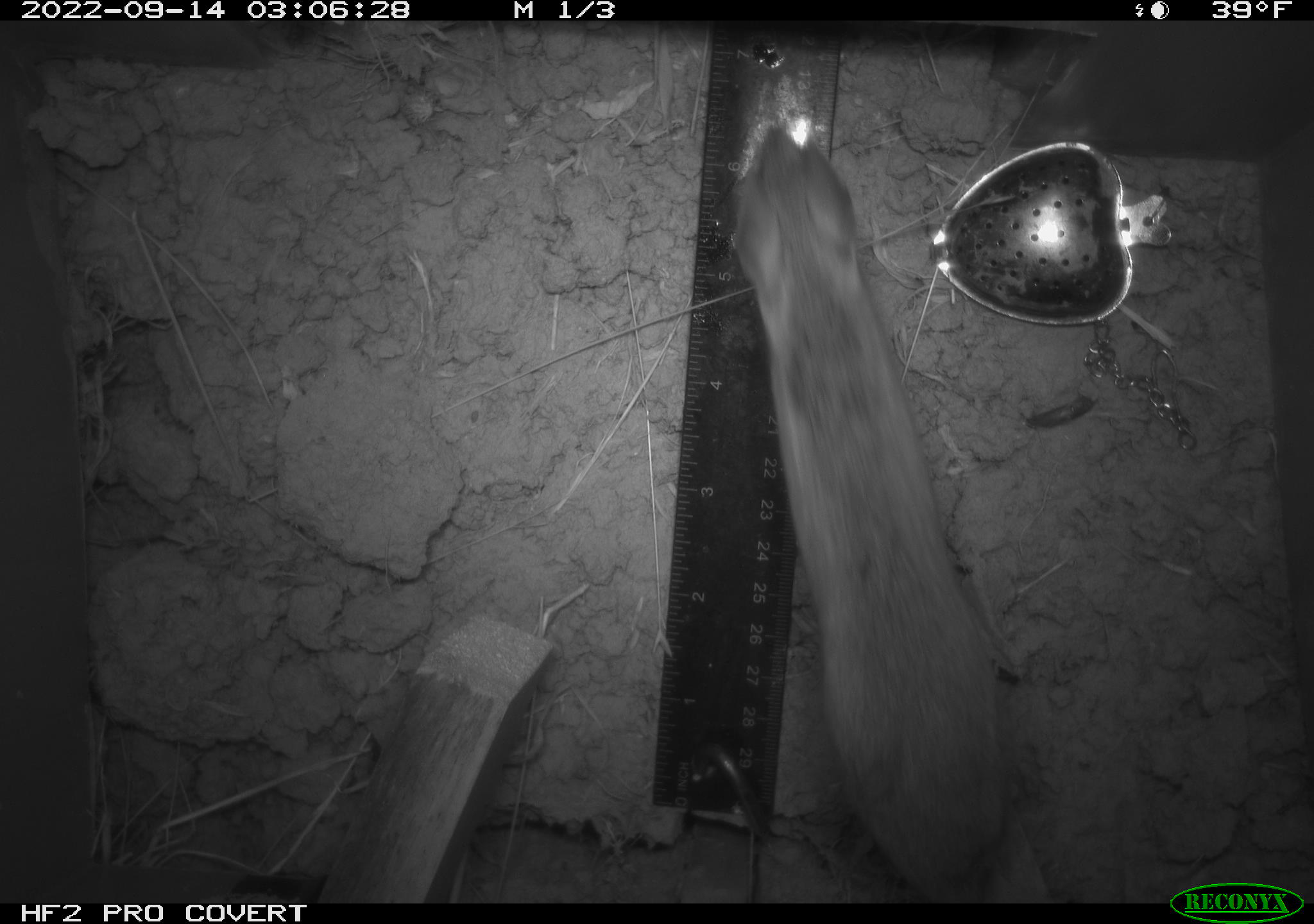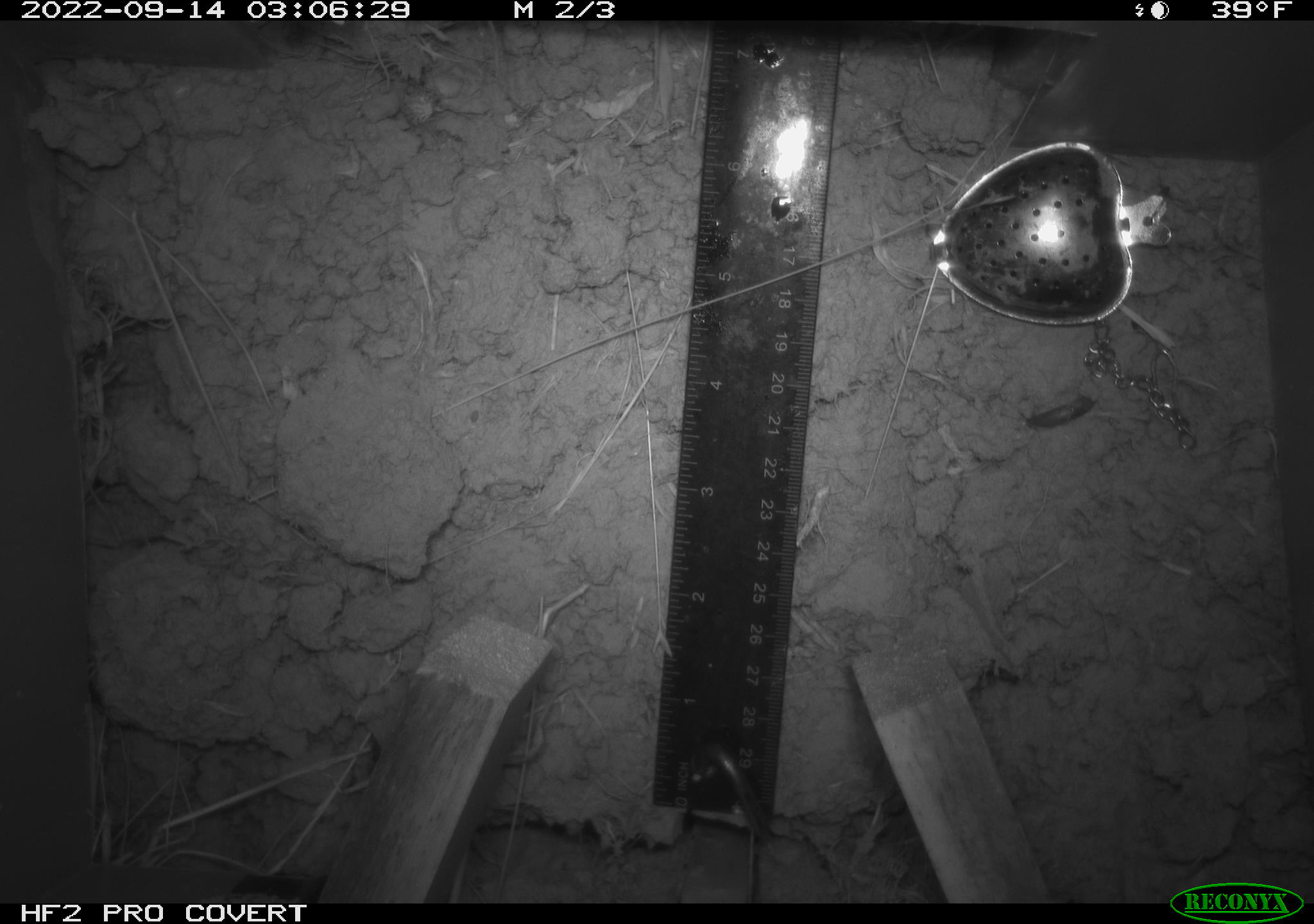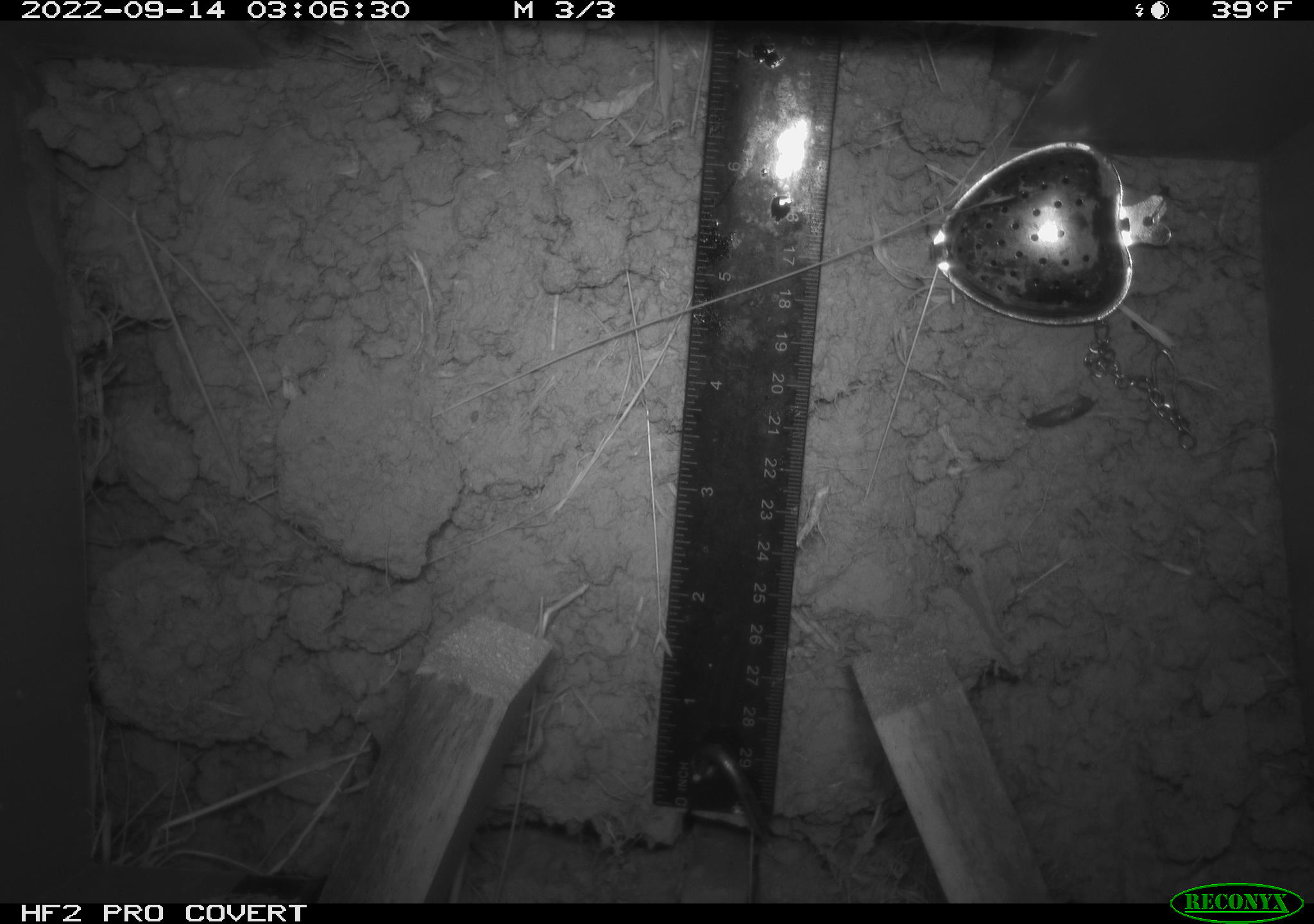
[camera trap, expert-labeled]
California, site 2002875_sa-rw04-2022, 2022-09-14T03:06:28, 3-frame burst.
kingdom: Animalia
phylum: Chordata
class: Mammalia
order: Rodentia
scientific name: Rodentia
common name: mouse species